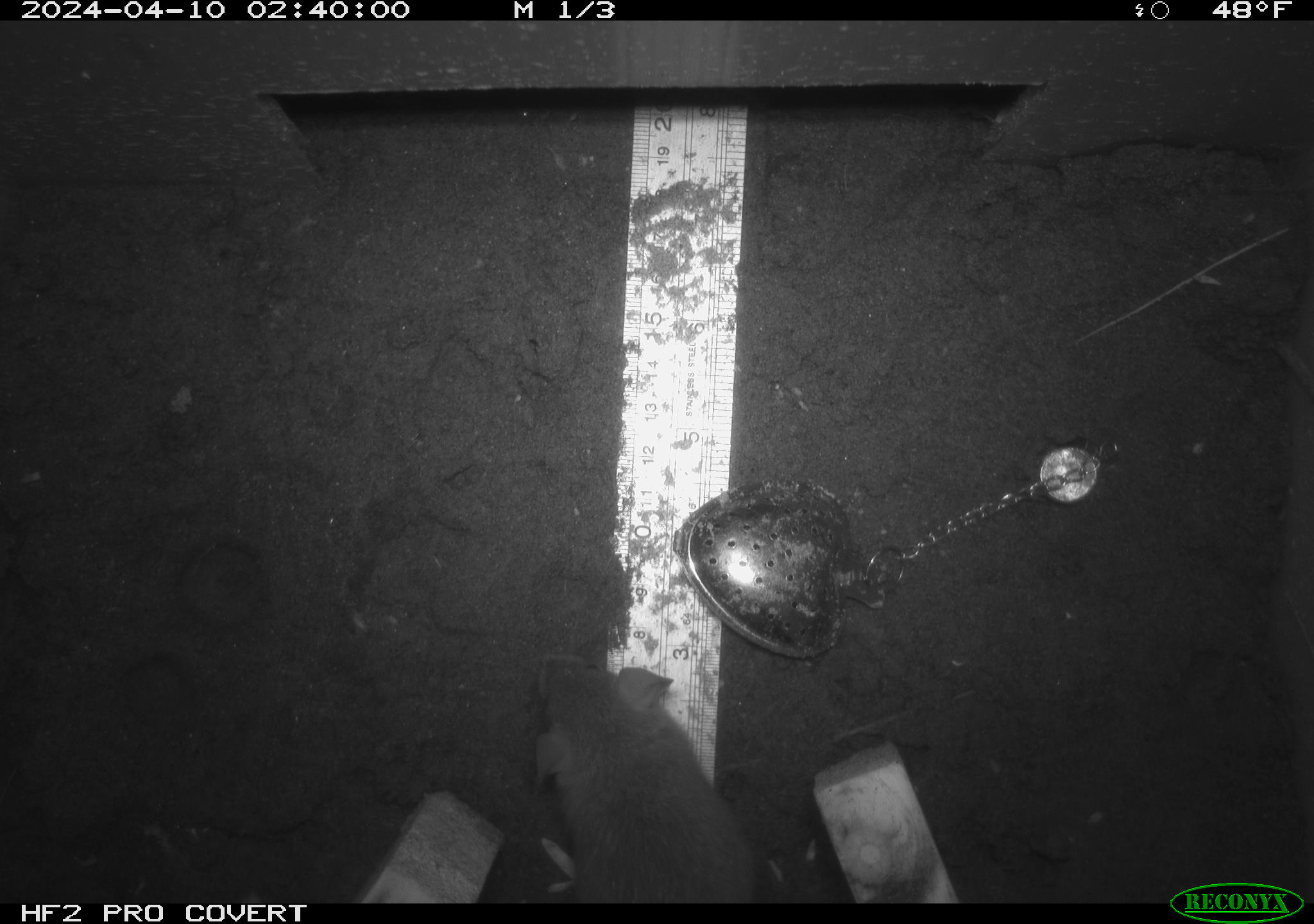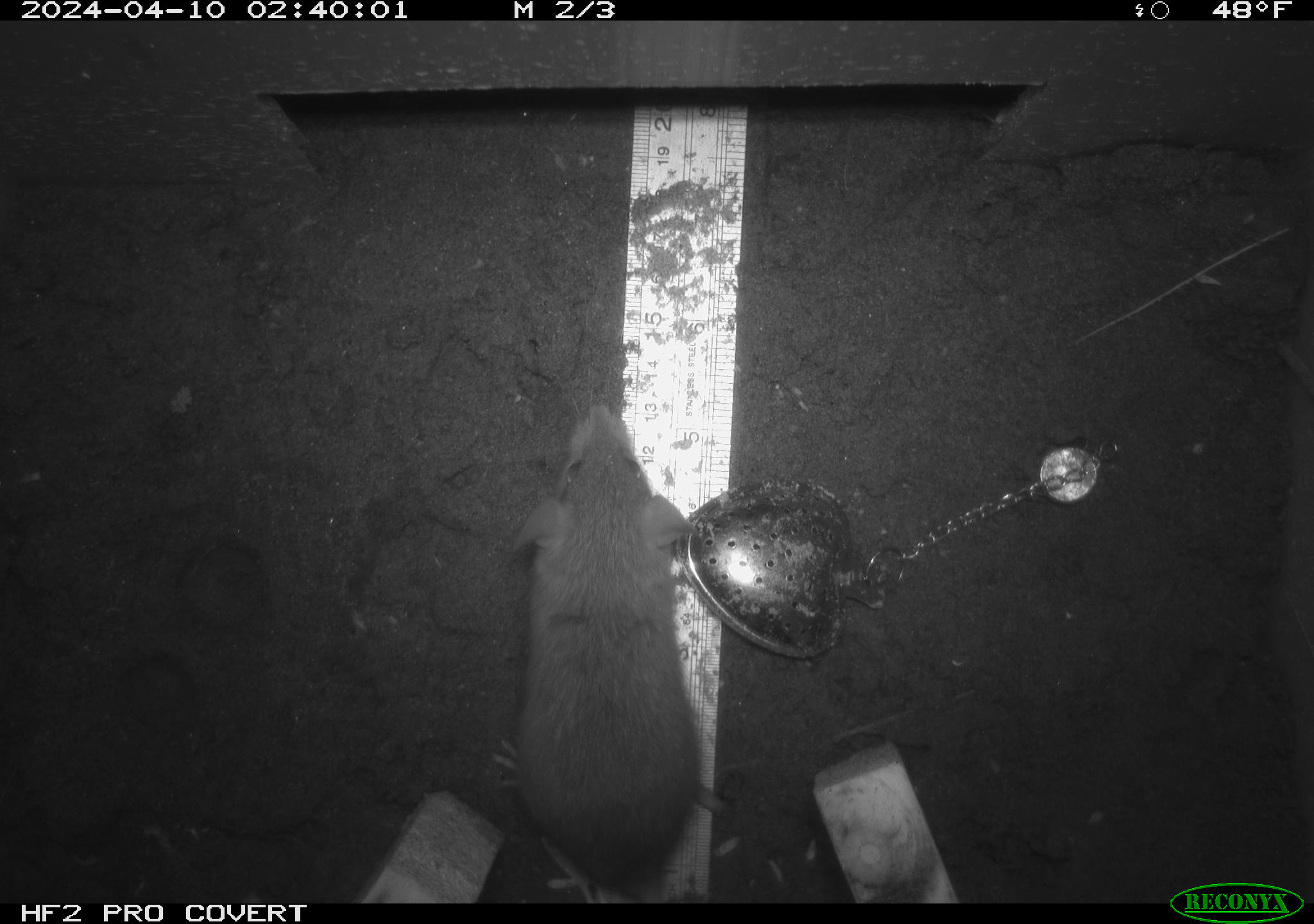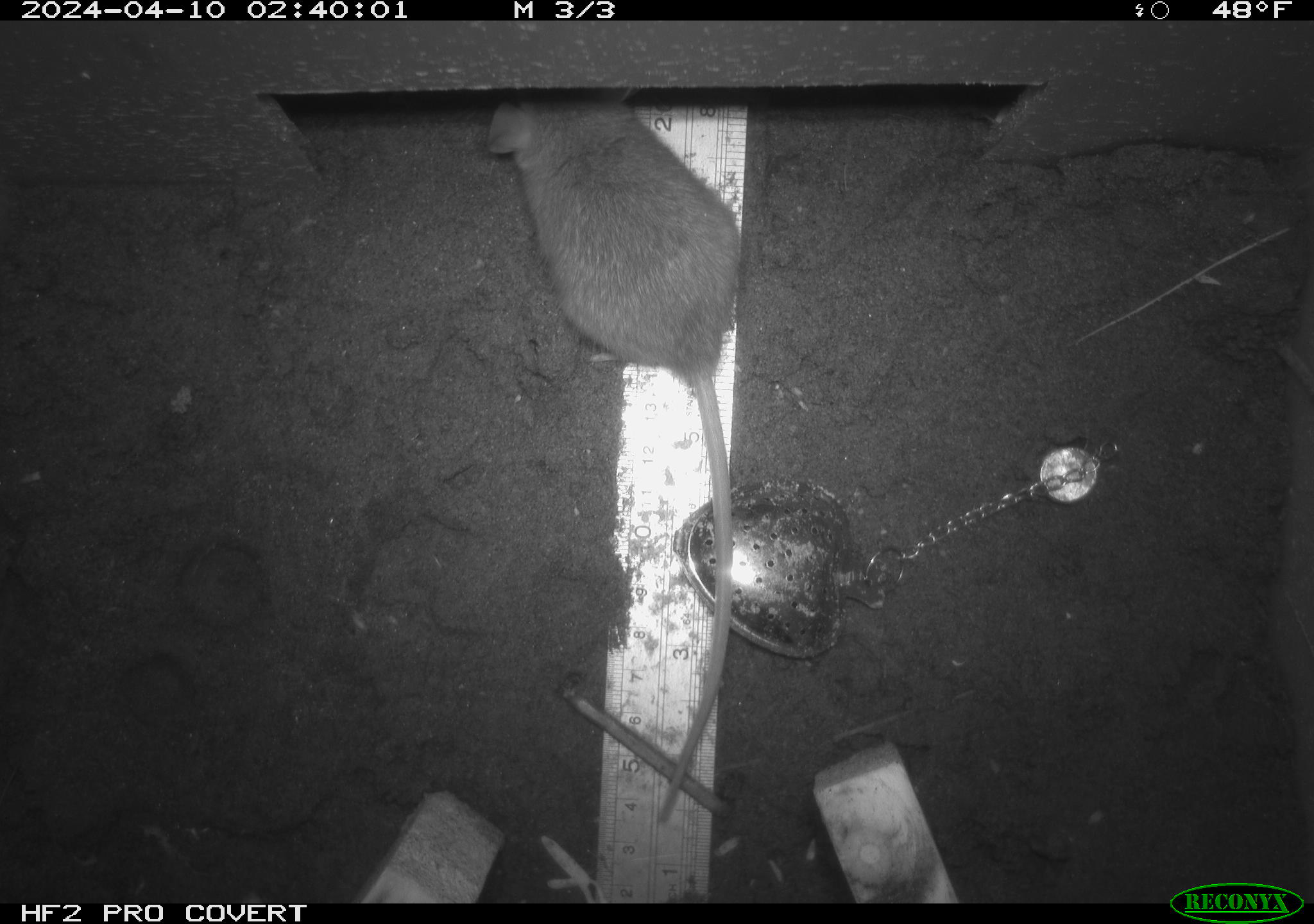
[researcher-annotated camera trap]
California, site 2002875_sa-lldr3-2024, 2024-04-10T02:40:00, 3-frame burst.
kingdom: Animalia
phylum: Chordata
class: Mammalia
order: Rodentia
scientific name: Rodentia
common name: rodent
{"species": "rodent (Rodentia)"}